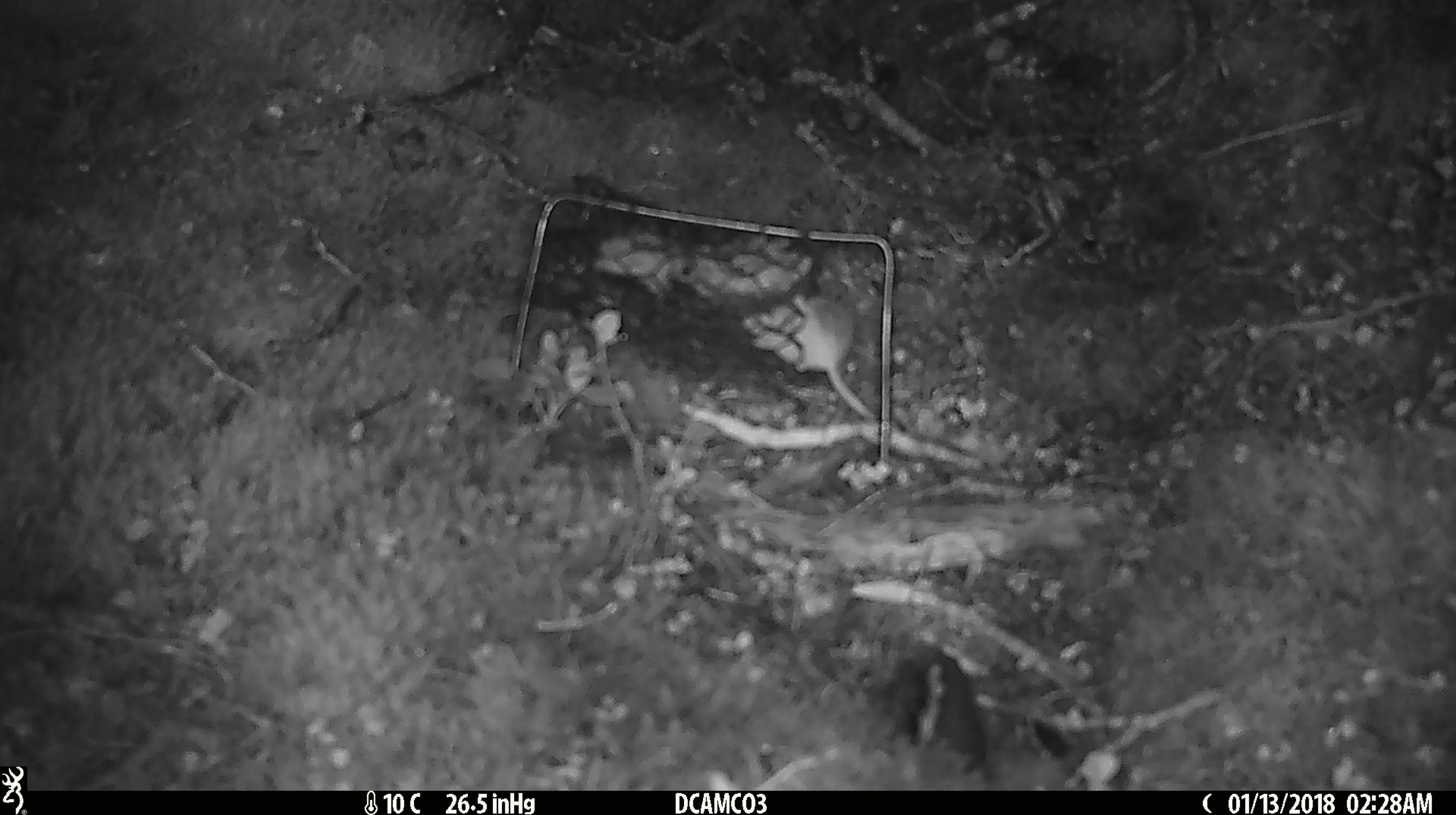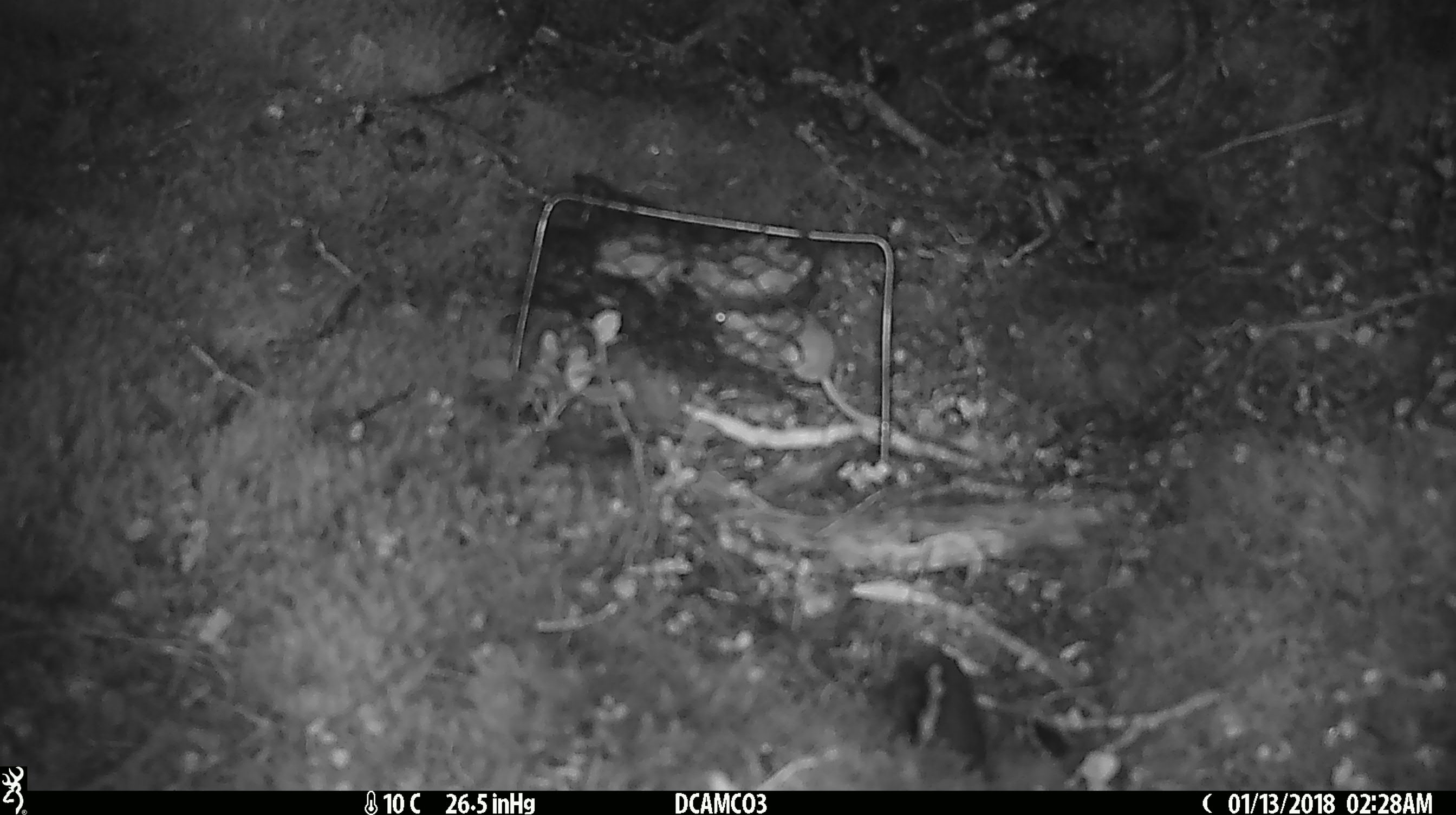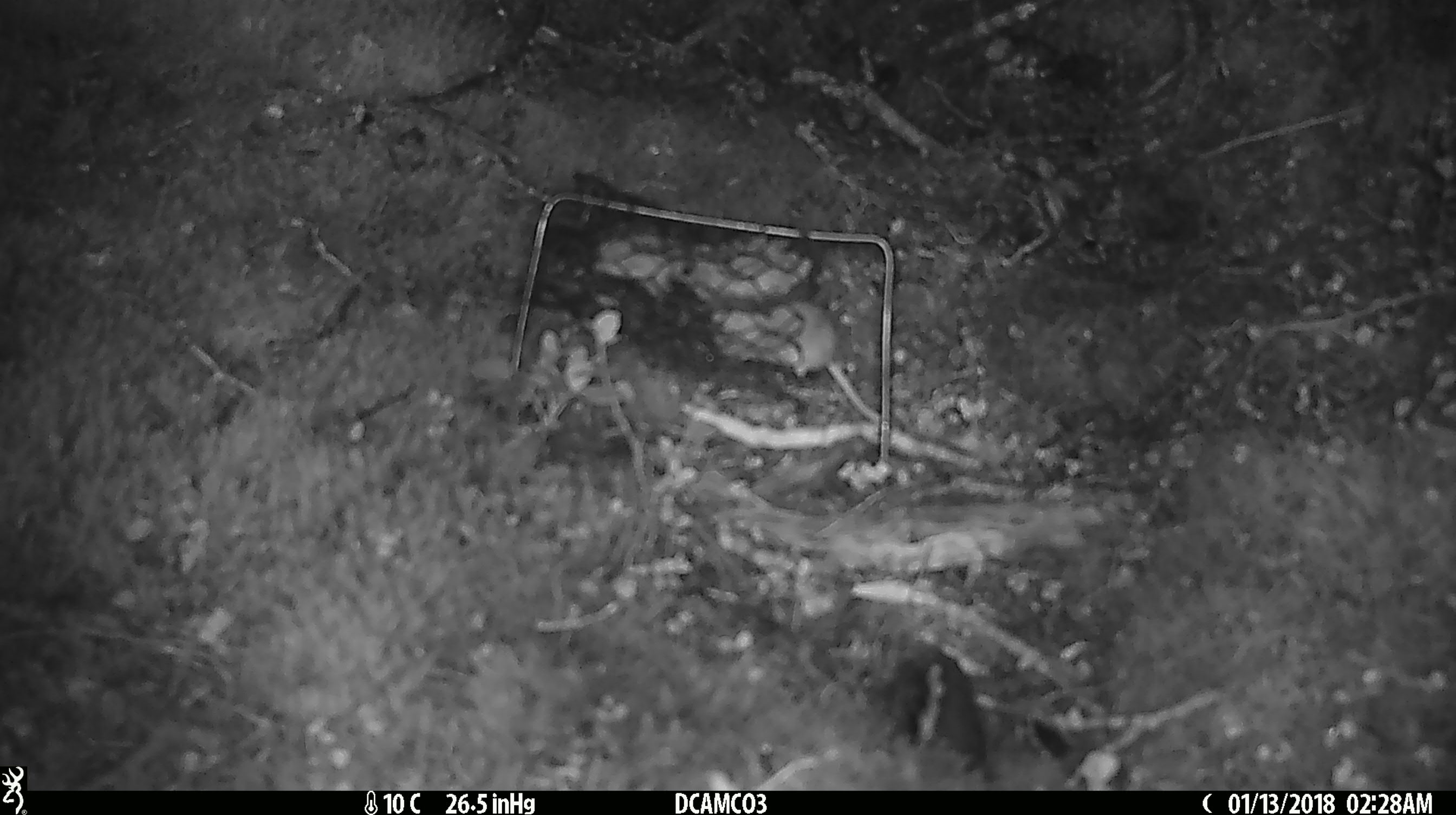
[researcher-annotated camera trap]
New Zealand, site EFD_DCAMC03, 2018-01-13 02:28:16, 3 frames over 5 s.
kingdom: Animalia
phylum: Chordata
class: Mammalia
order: Rodentia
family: Muridae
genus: Mus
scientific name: Mus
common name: mouse